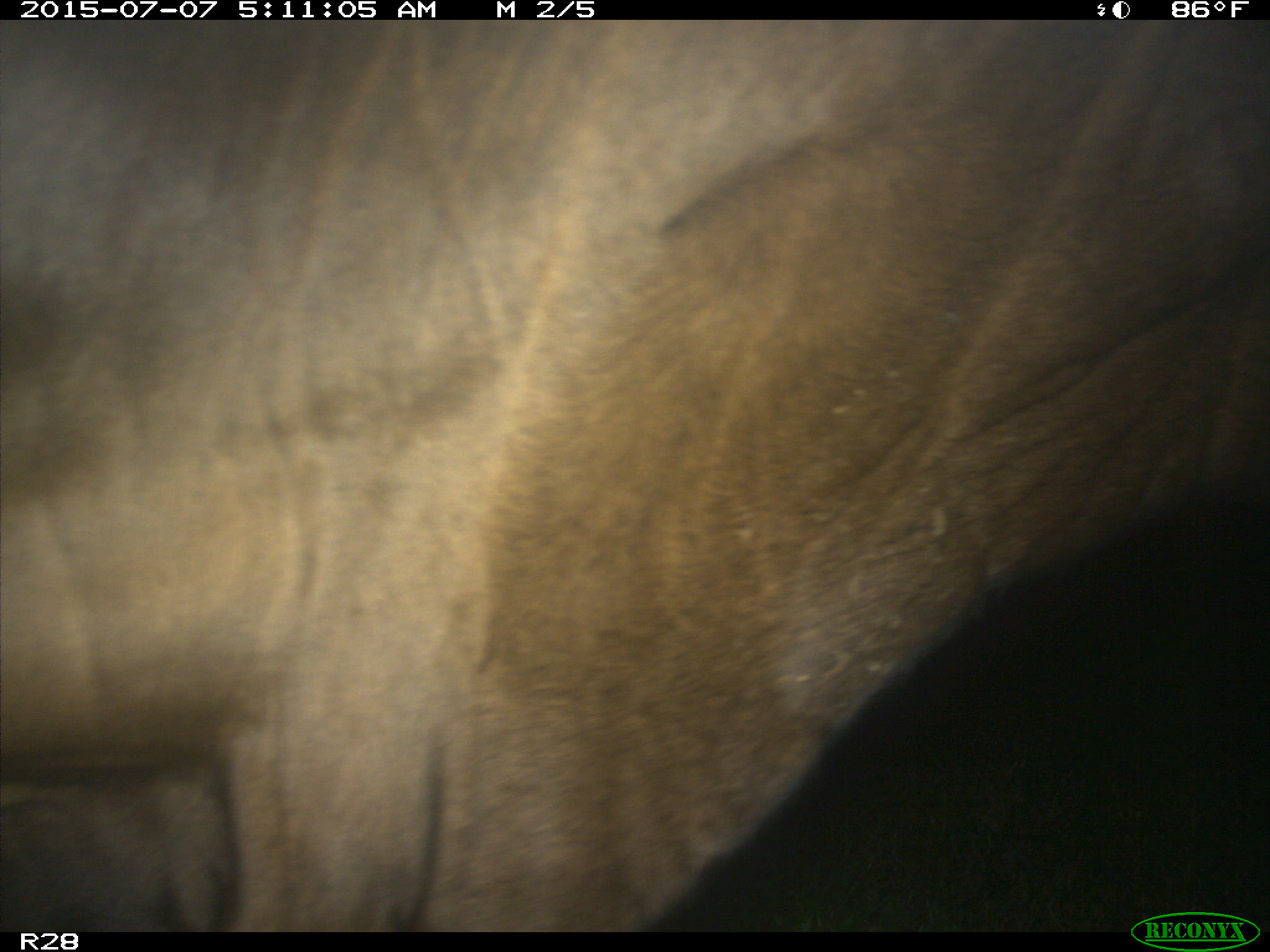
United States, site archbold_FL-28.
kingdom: Animalia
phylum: Chordata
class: Mammalia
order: Artiodactyla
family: Bovidae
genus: Bos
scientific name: Bos taurus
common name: domestic cow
Bos taurus (domestic cow).